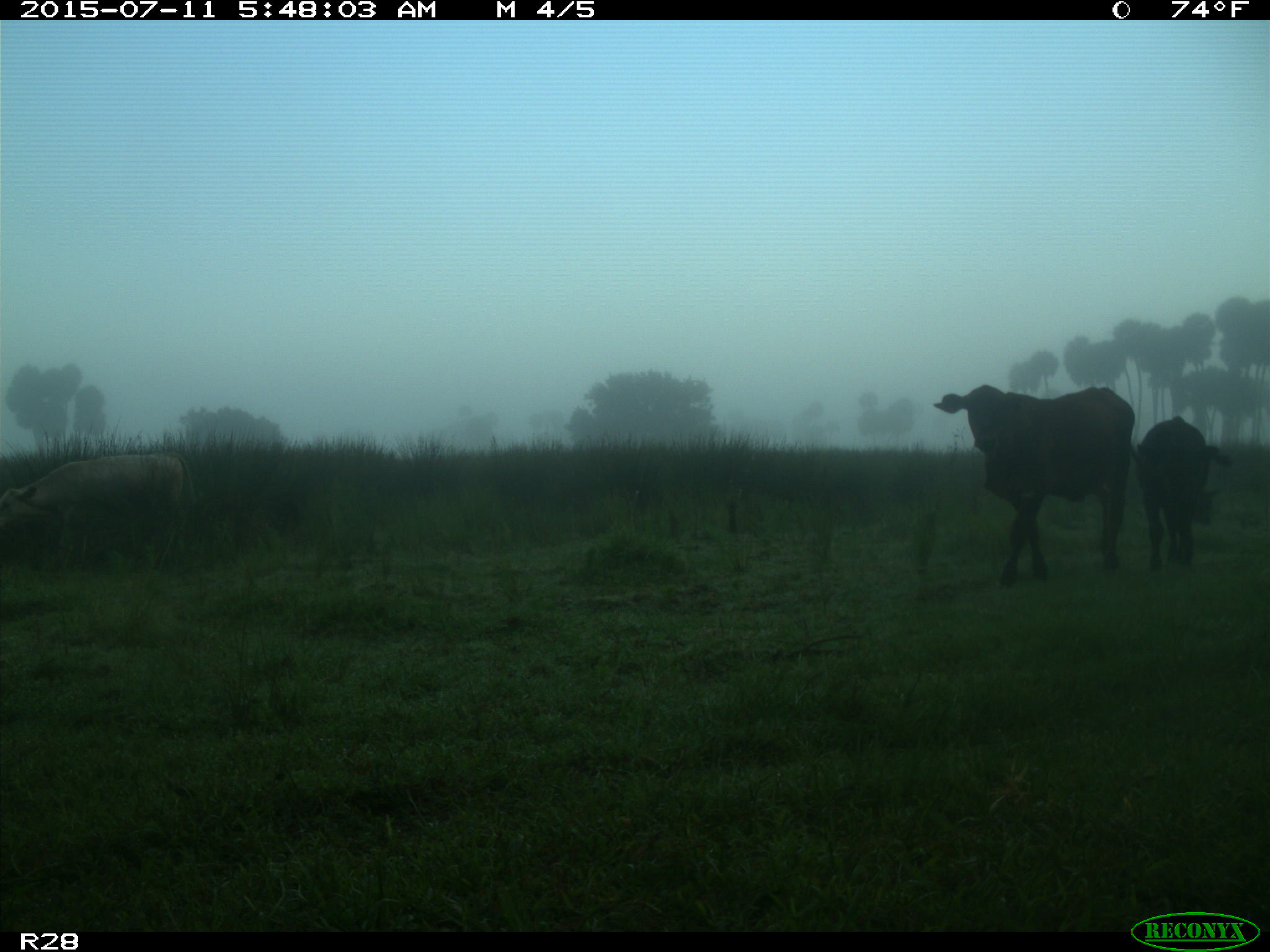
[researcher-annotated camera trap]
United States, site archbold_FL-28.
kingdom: Animalia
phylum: Chordata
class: Mammalia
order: Artiodactyla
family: Bovidae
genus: Bos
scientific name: Bos taurus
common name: domestic cow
Bos taurus (domestic cow).